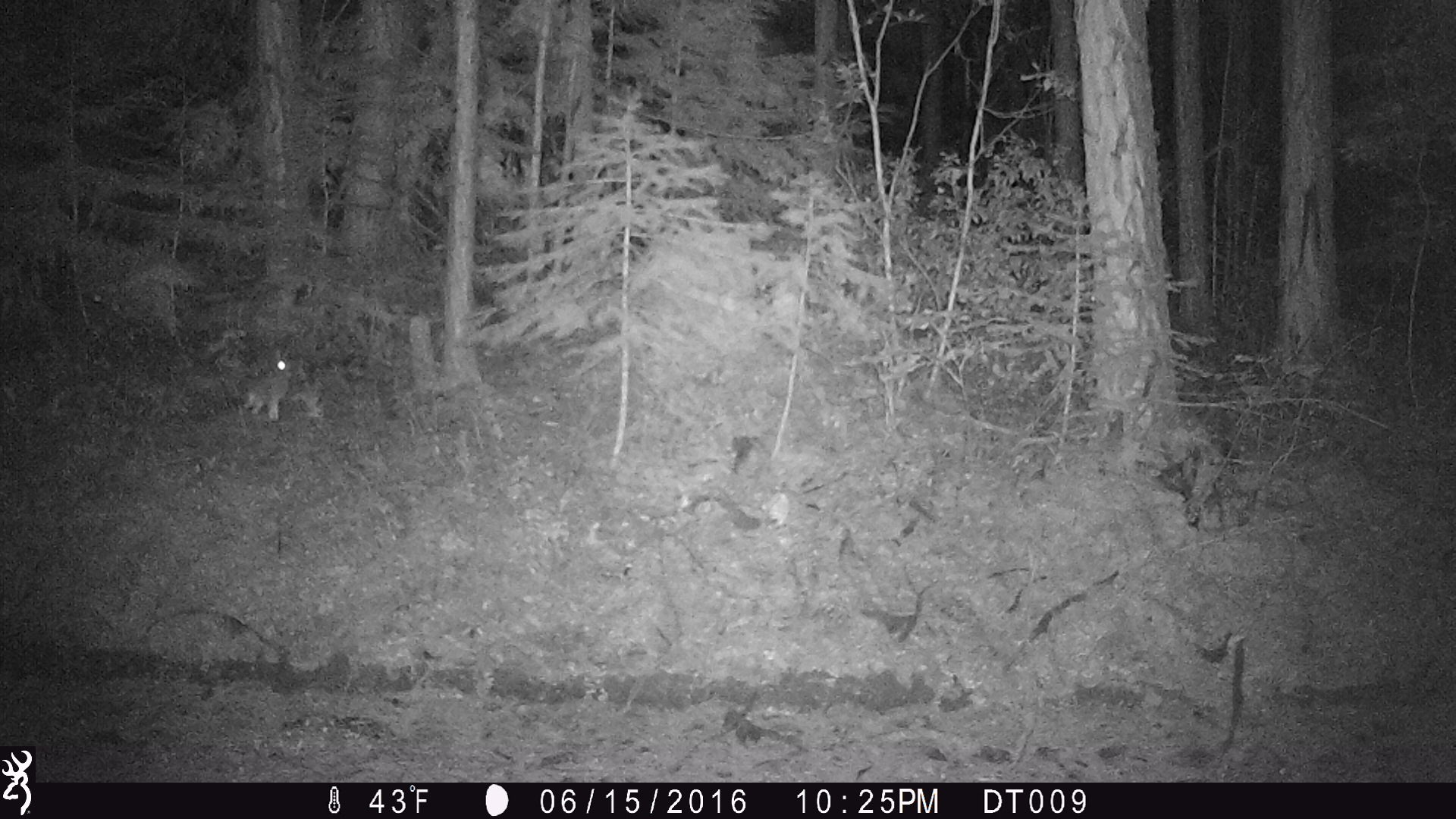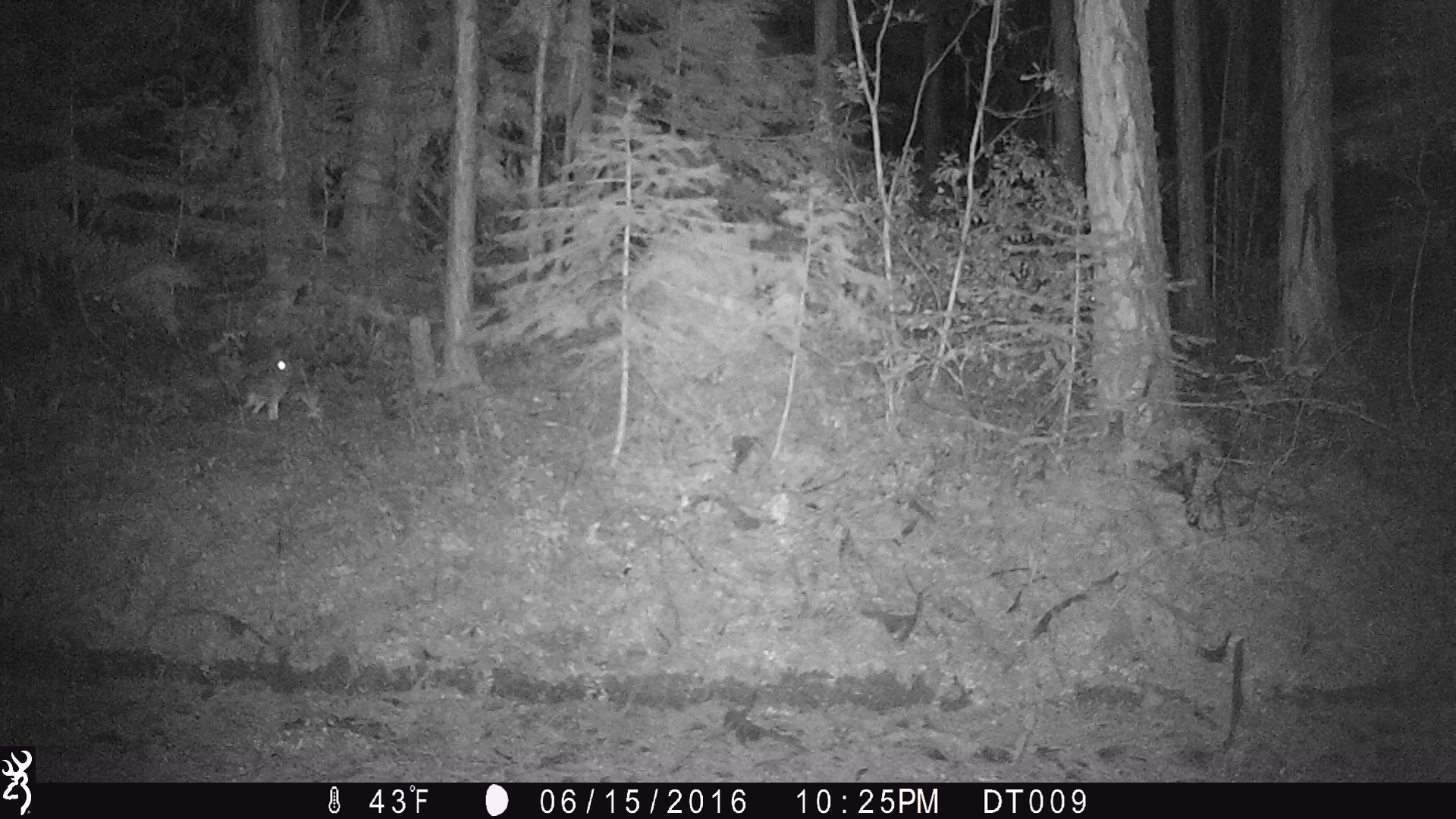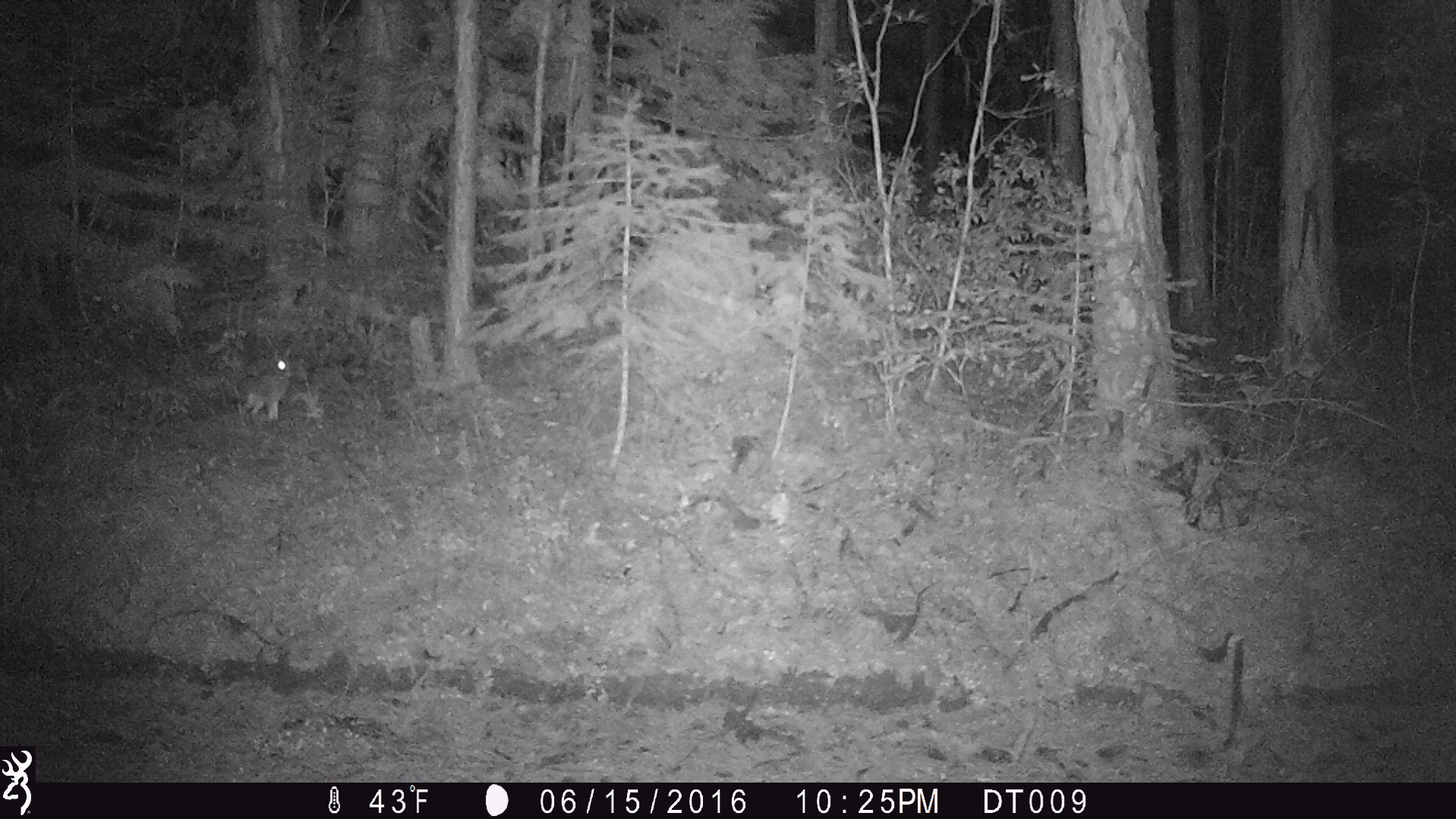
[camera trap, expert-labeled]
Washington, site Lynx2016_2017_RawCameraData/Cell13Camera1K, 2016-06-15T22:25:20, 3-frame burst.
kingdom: Animalia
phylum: Chordata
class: Mammalia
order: Lagomorpha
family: Leporidae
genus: Lepus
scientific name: Lepus americanus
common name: snowshoe hare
Lepus americanus (snowshoe hare). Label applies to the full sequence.